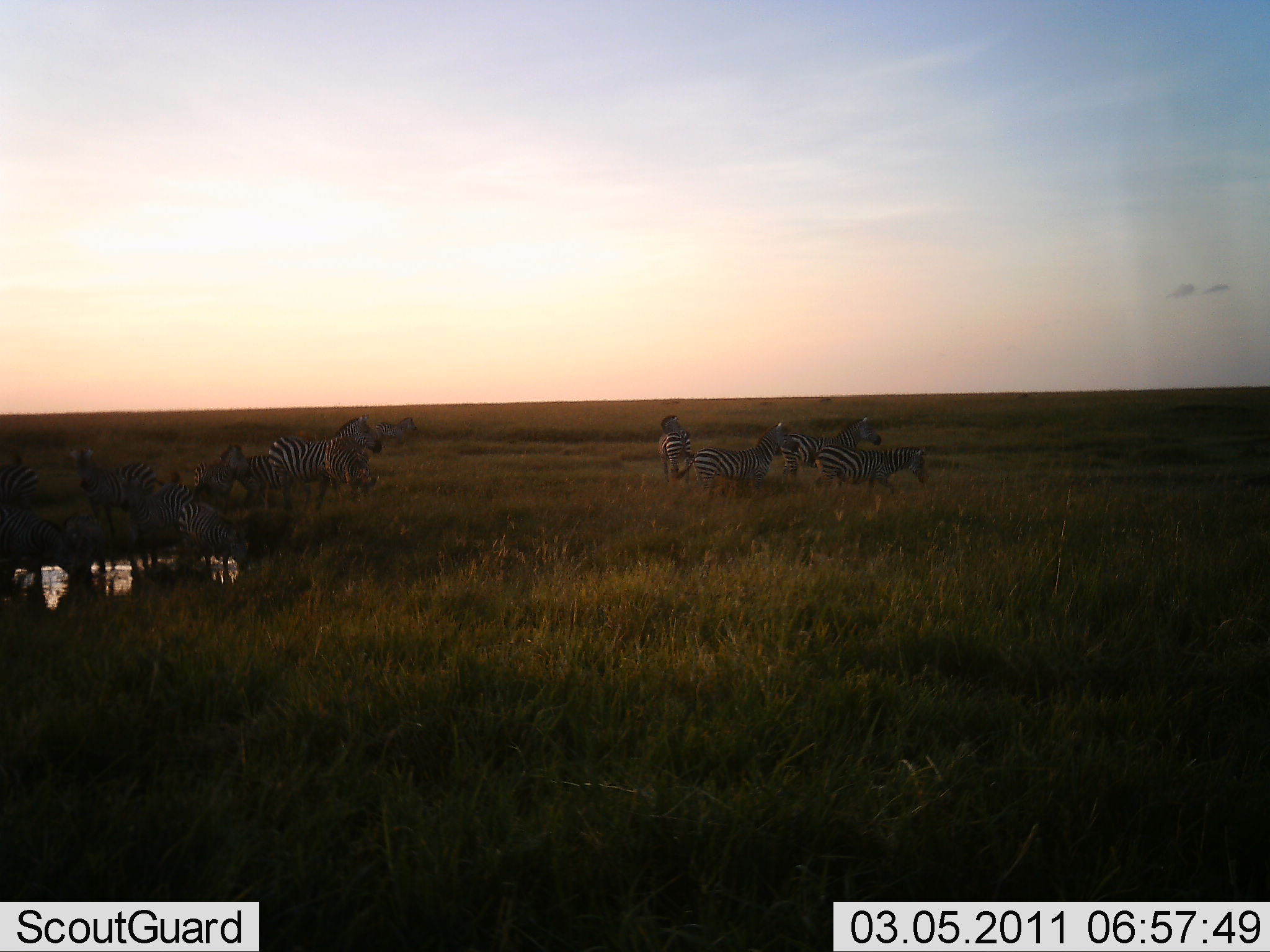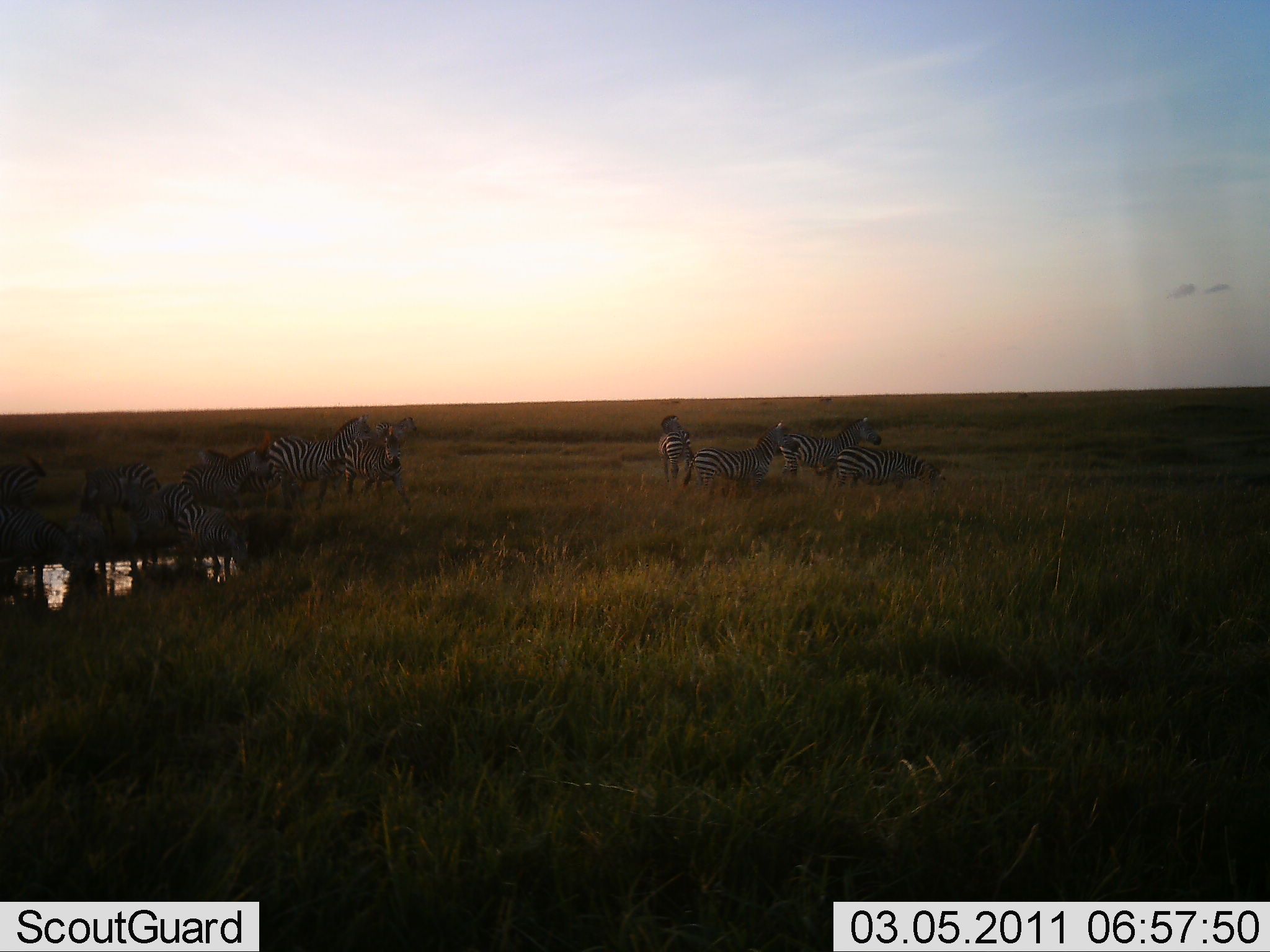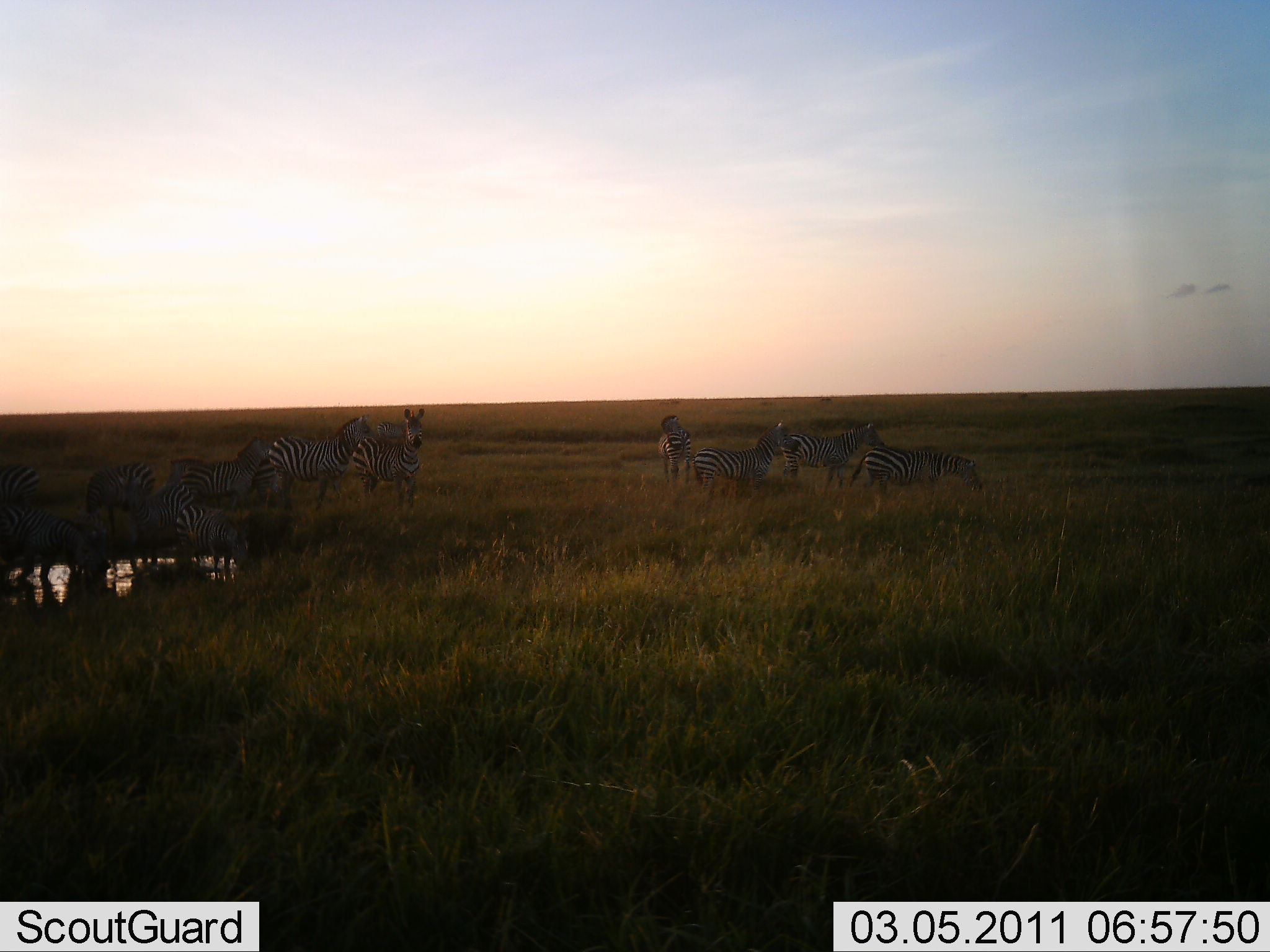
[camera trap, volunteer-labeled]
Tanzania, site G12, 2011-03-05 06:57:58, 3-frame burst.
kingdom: Animalia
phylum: Chordata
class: Mammalia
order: Perissodactyla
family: Equidae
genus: Equus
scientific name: Equus quagga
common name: plains zebra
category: zebra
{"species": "zebra (plains zebra) (Equus quagga)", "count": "11-50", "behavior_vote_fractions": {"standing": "83%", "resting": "0%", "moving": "58%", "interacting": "8%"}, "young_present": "0%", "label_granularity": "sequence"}